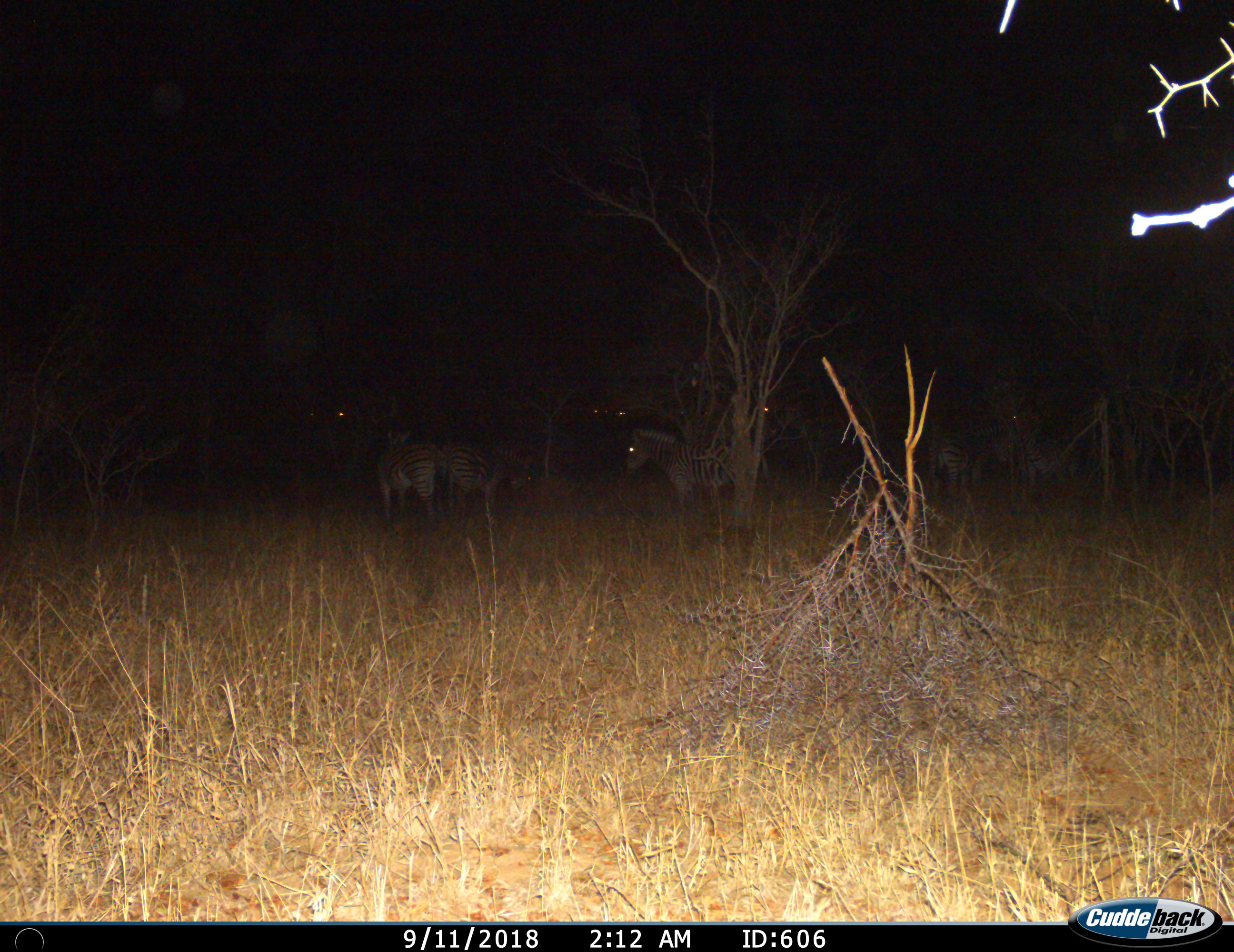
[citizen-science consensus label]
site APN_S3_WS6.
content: unidentified animal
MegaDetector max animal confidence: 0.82